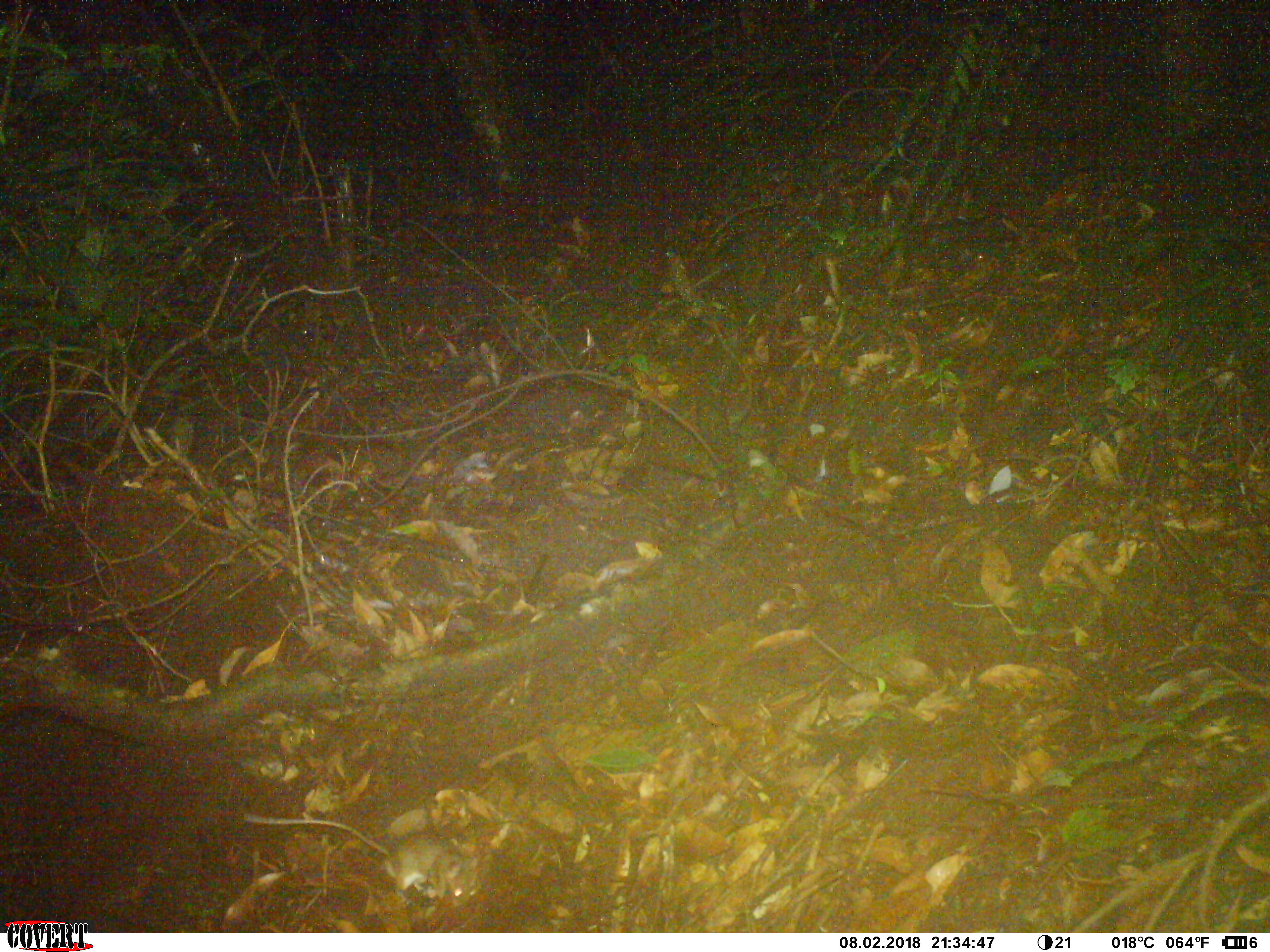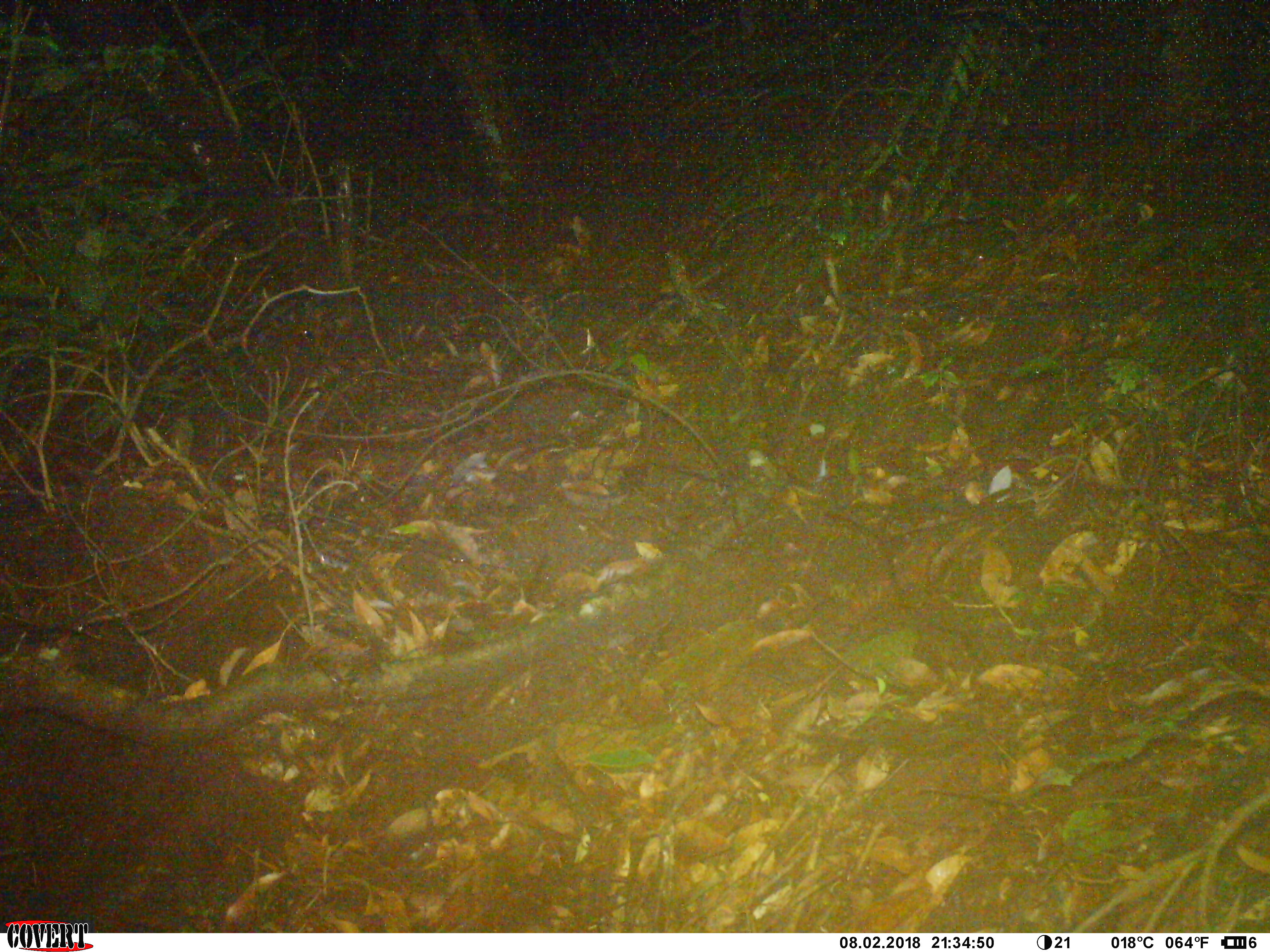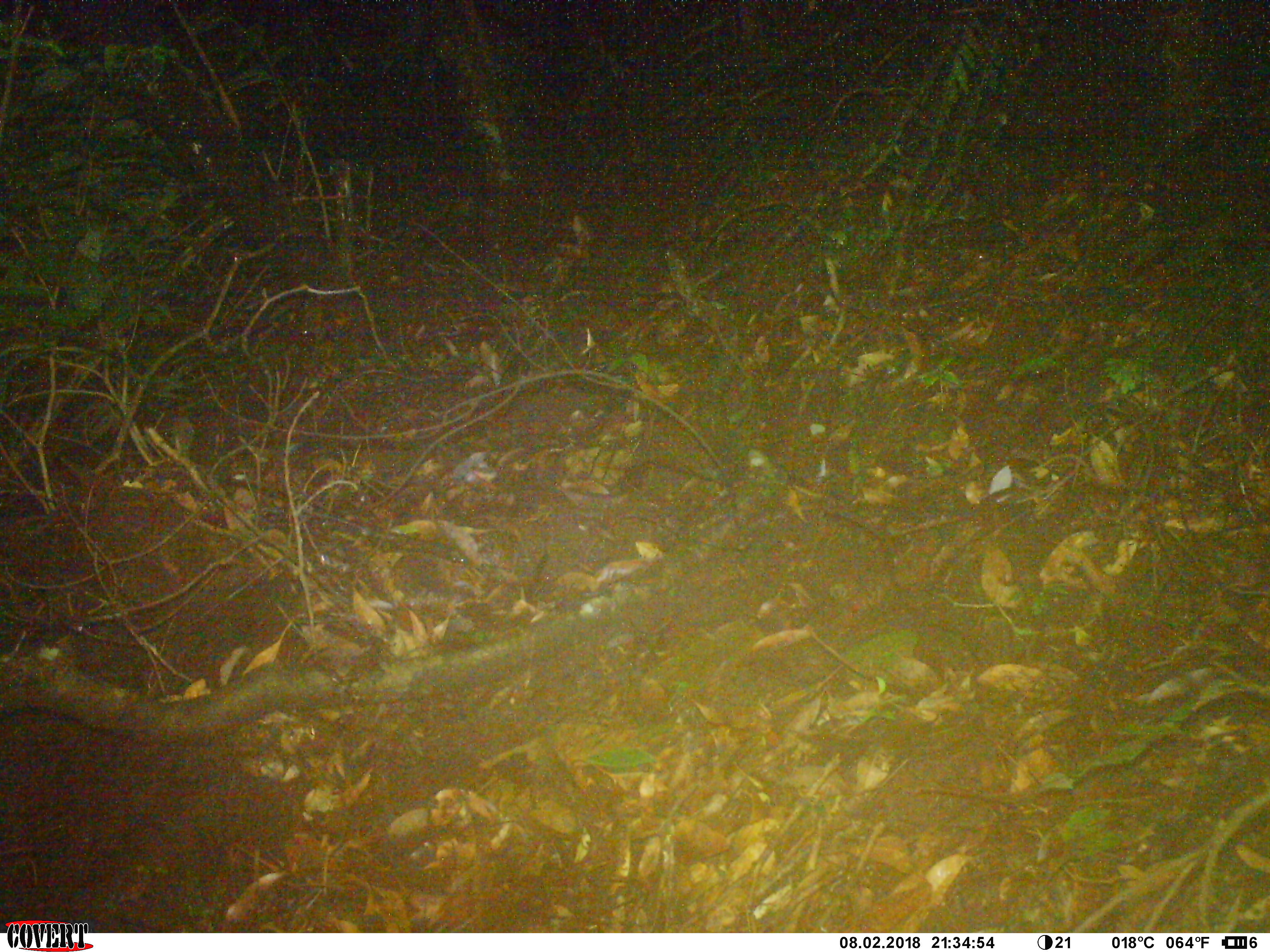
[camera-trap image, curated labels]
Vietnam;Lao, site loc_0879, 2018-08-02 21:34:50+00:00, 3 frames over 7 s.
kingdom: Animalia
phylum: Chordata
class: Mammalia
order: Rodentia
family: Muridae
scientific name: Muridae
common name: old-world mice and rats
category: unidentified murid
Unidentified murid (old-world mice and rats) (Muridae). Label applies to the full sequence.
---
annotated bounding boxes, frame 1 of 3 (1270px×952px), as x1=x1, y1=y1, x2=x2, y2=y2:
unidentified murid: x1=243, y1=813, x2=481, y2=907